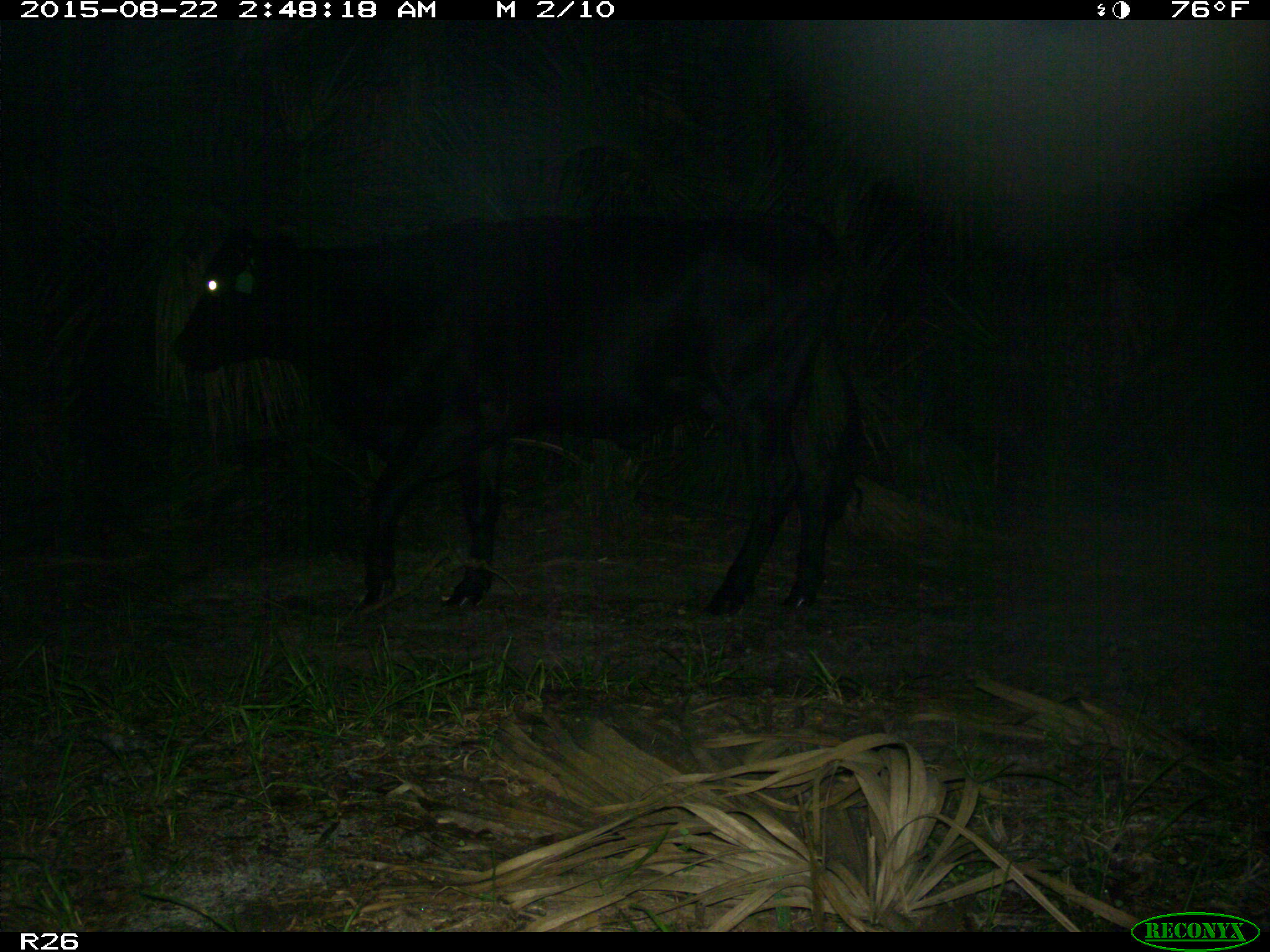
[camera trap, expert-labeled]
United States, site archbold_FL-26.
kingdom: Animalia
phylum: Chordata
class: Mammalia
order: Artiodactyla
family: Bovidae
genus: Bos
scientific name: Bos taurus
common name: domestic cow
Bos taurus (domestic cow).